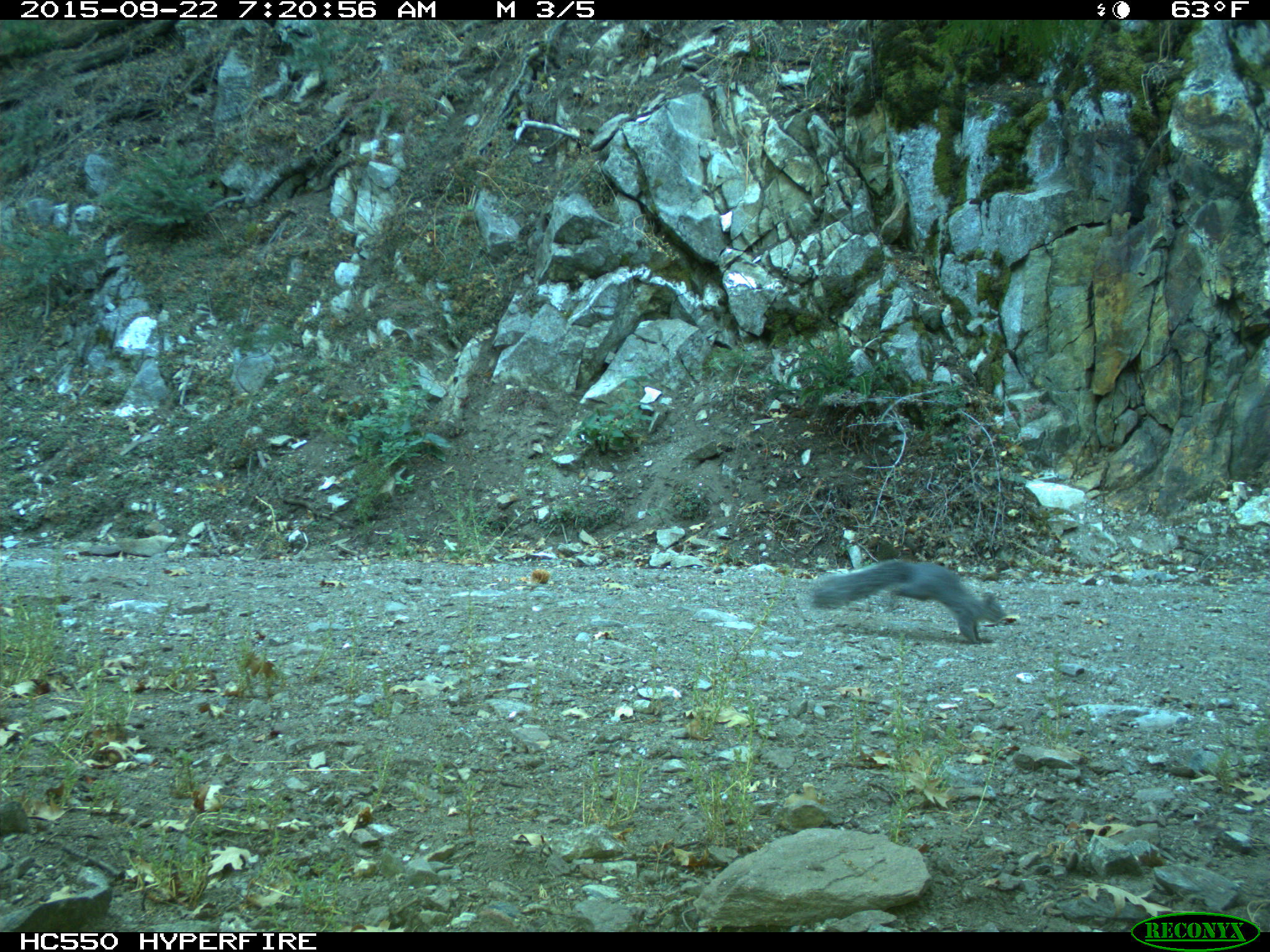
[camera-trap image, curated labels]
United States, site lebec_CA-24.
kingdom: Animalia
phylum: Chordata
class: Mammalia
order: Rodentia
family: Sciuridae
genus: Sciurus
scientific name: Sciurus carolinensis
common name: eastern gray squirrel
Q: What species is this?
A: Sciurus carolinensis (eastern gray squirrel).